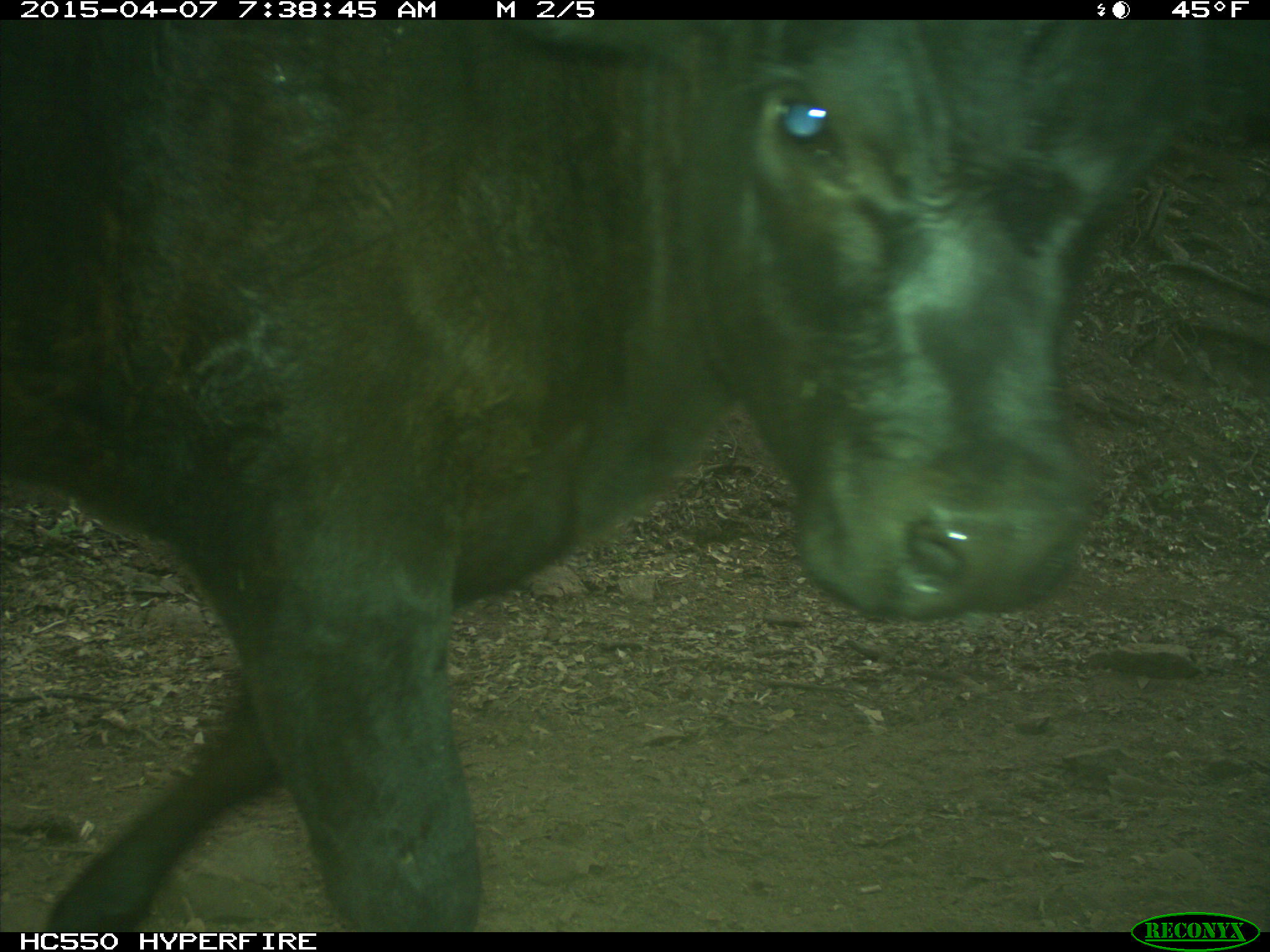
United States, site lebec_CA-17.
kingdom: Animalia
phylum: Chordata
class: Mammalia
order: Artiodactyla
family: Bovidae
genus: Bos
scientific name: Bos taurus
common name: domestic cow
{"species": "Bos taurus (domestic cow)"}